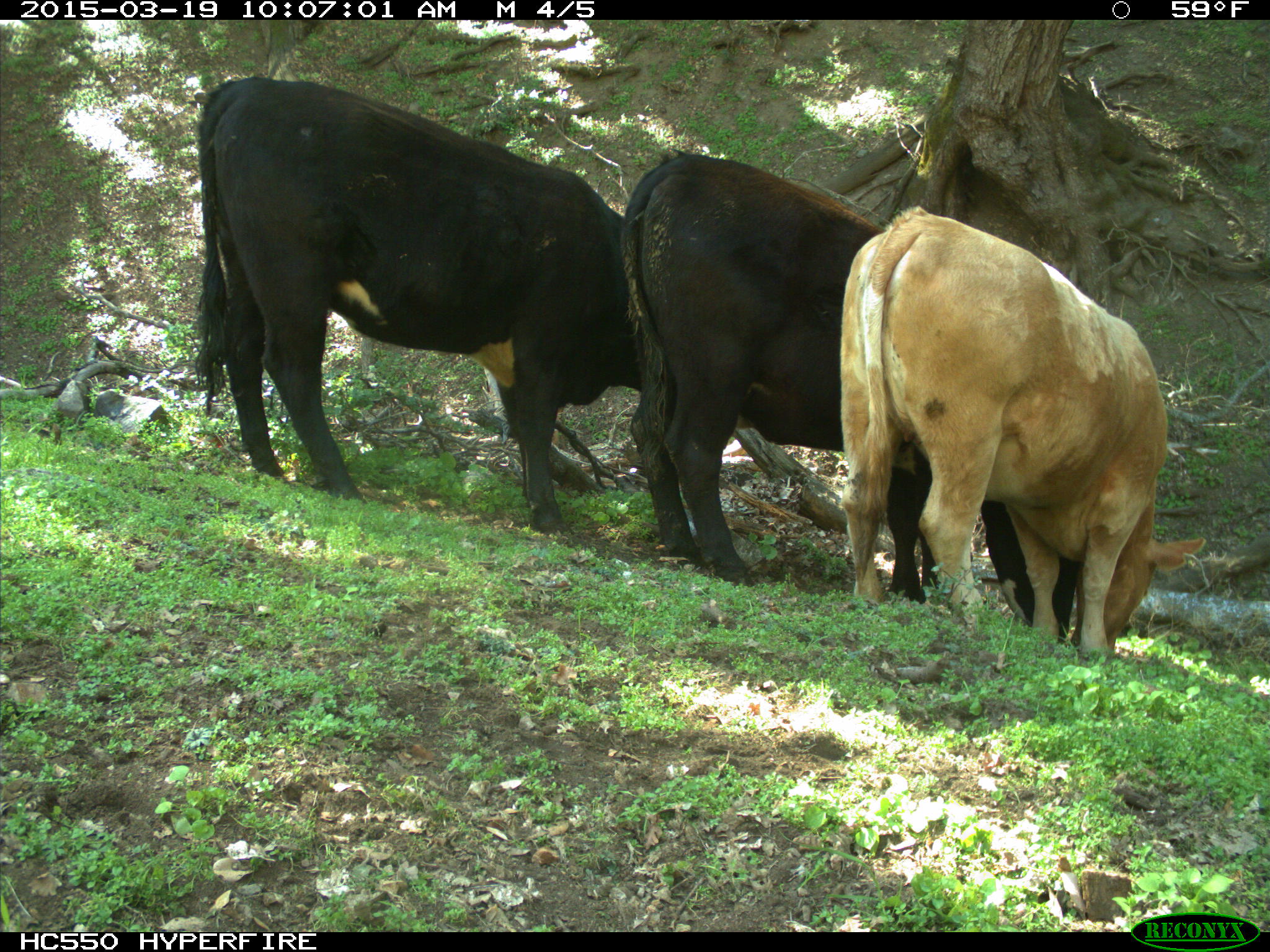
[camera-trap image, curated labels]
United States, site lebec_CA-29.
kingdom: Animalia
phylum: Chordata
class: Mammalia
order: Artiodactyla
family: Bovidae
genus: Bos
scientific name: Bos taurus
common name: domestic cow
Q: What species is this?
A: Bos taurus (domestic cow).